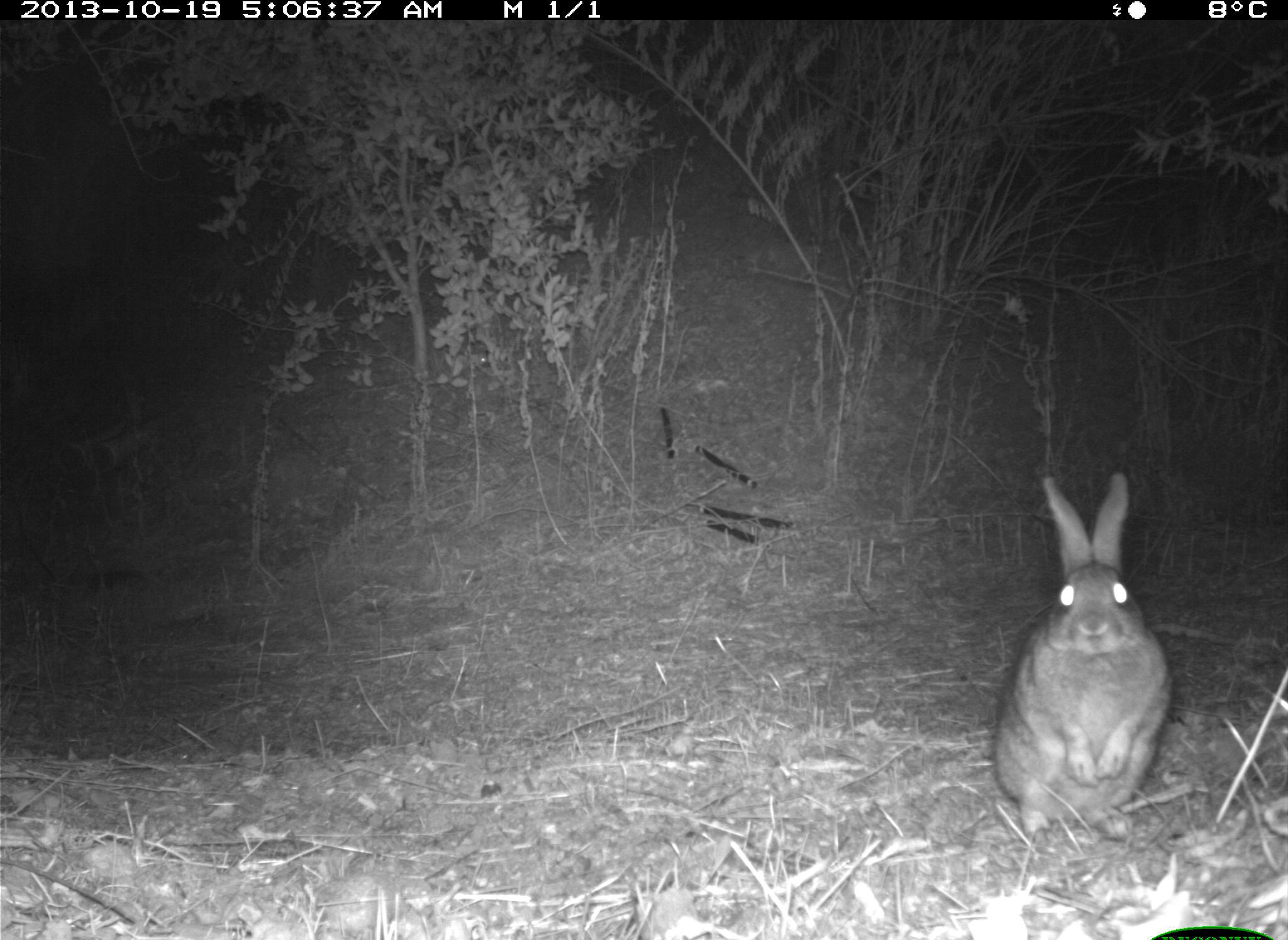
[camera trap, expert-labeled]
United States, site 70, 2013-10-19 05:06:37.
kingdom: Animalia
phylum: Chordata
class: Mammalia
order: Lagomorpha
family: Leporidae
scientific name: Leporidae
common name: rabbits and hares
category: rabbit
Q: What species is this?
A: Rabbit (rabbits and hares) (Leporidae).